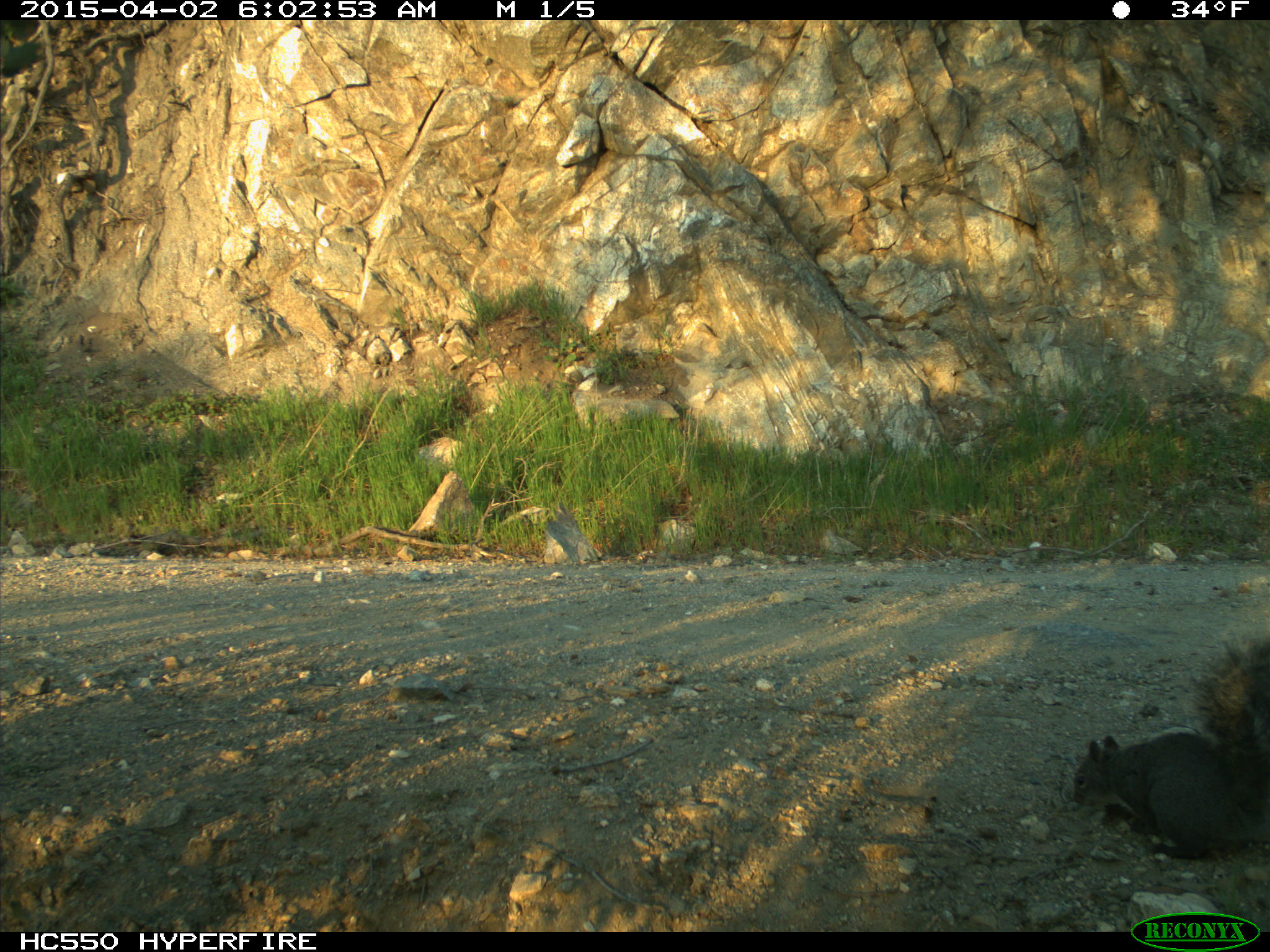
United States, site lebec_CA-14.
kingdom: Animalia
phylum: Chordata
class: Mammalia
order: Rodentia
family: Sciuridae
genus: Sciurus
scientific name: Sciurus carolinensis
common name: eastern gray squirrel